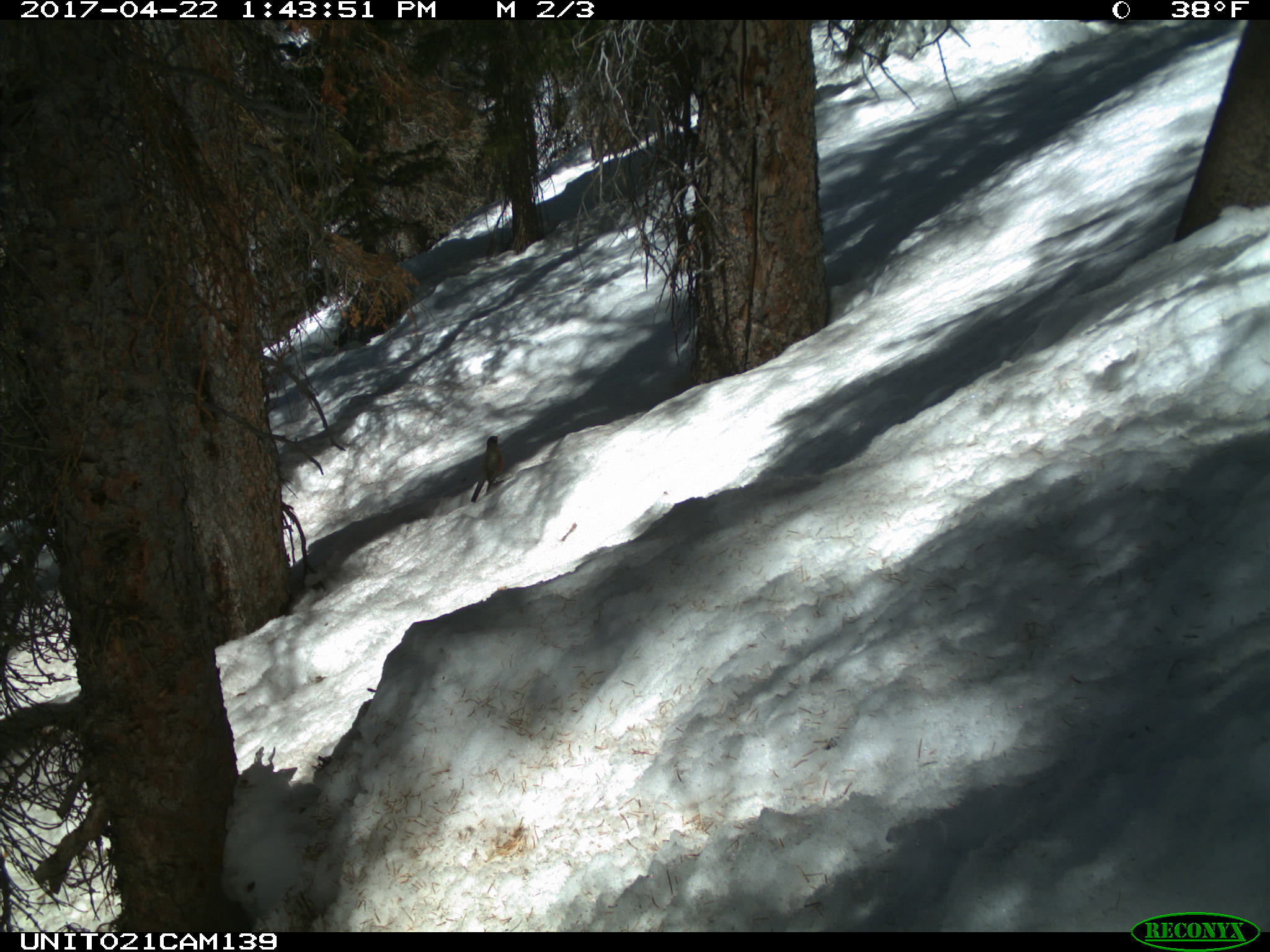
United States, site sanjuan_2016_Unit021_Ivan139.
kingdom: Animalia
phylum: Chordata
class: Aves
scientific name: Aves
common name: birds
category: unidentified bird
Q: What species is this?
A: Unidentified bird (birds) (Aves).